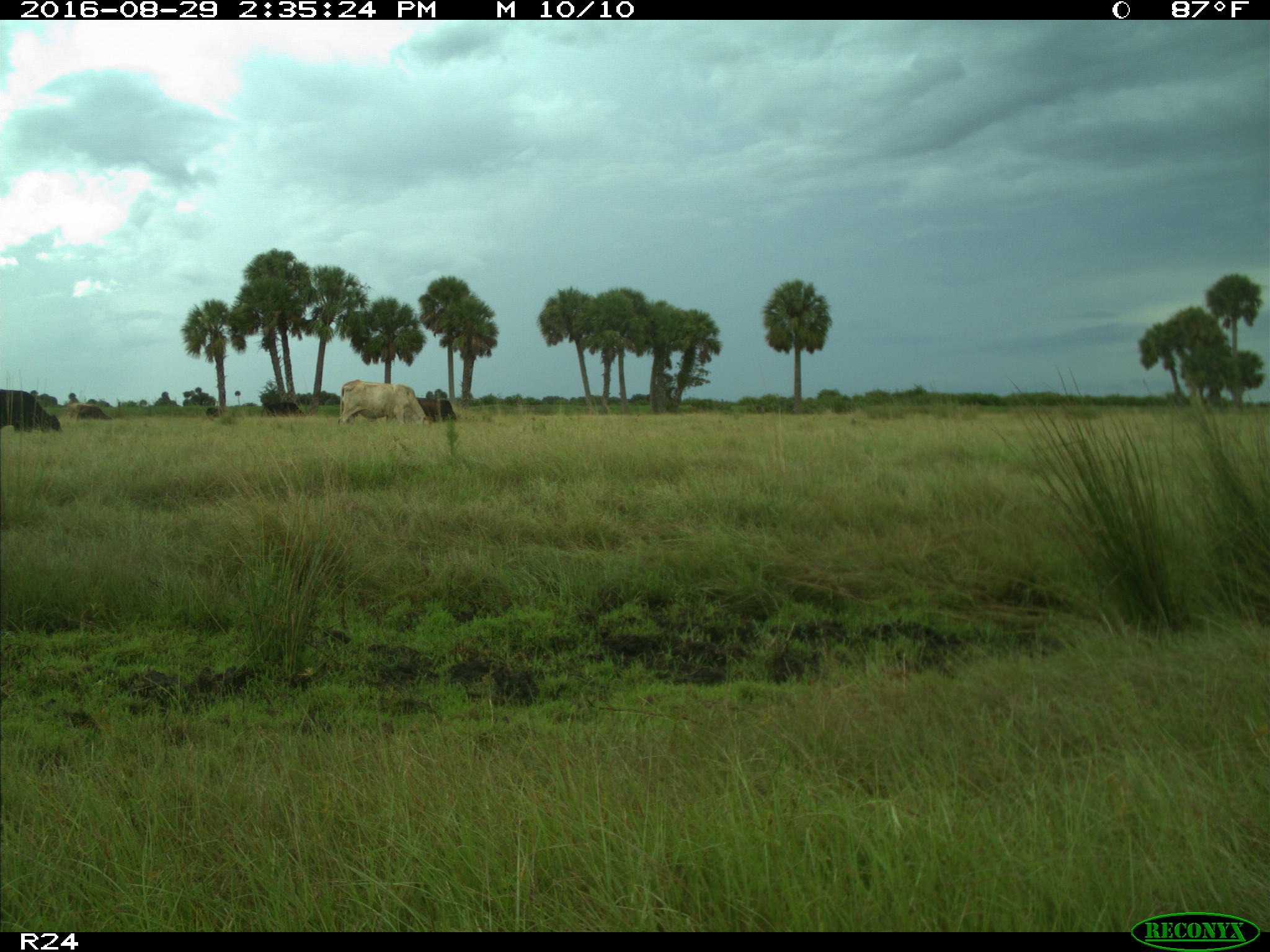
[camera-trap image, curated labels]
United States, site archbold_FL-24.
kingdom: Animalia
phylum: Chordata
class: Mammalia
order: Artiodactyla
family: Bovidae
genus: Bos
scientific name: Bos taurus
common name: domestic cow